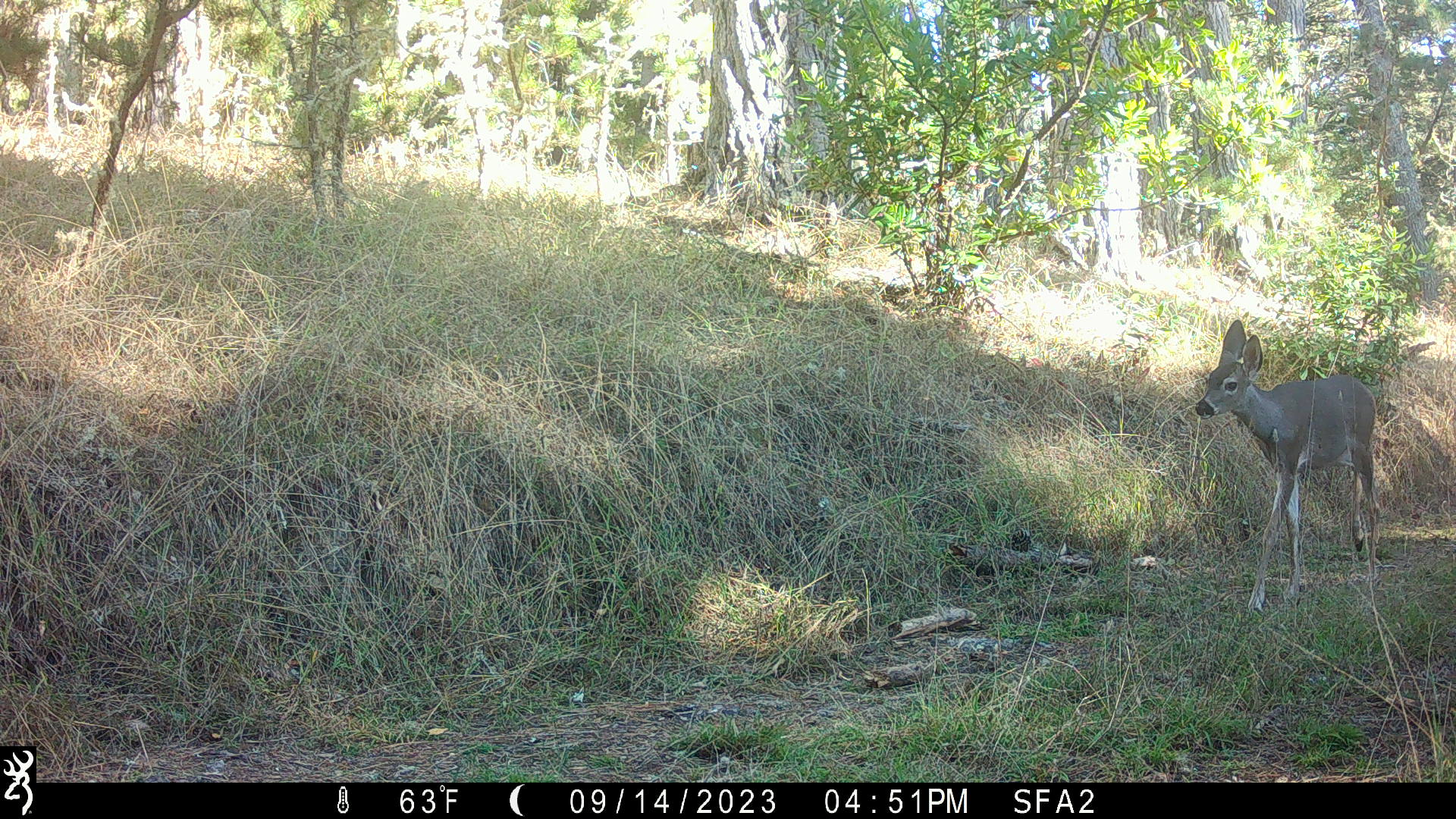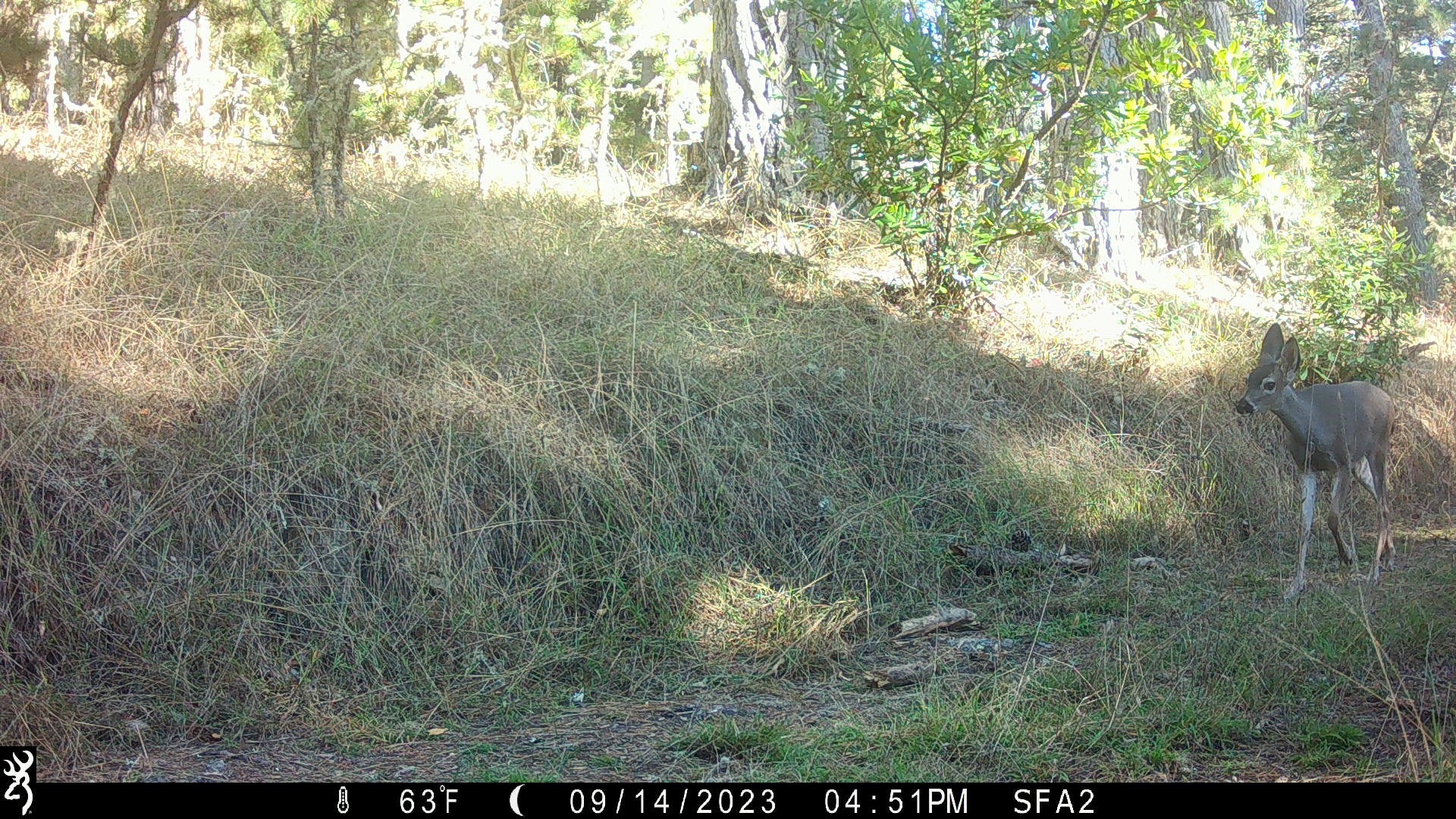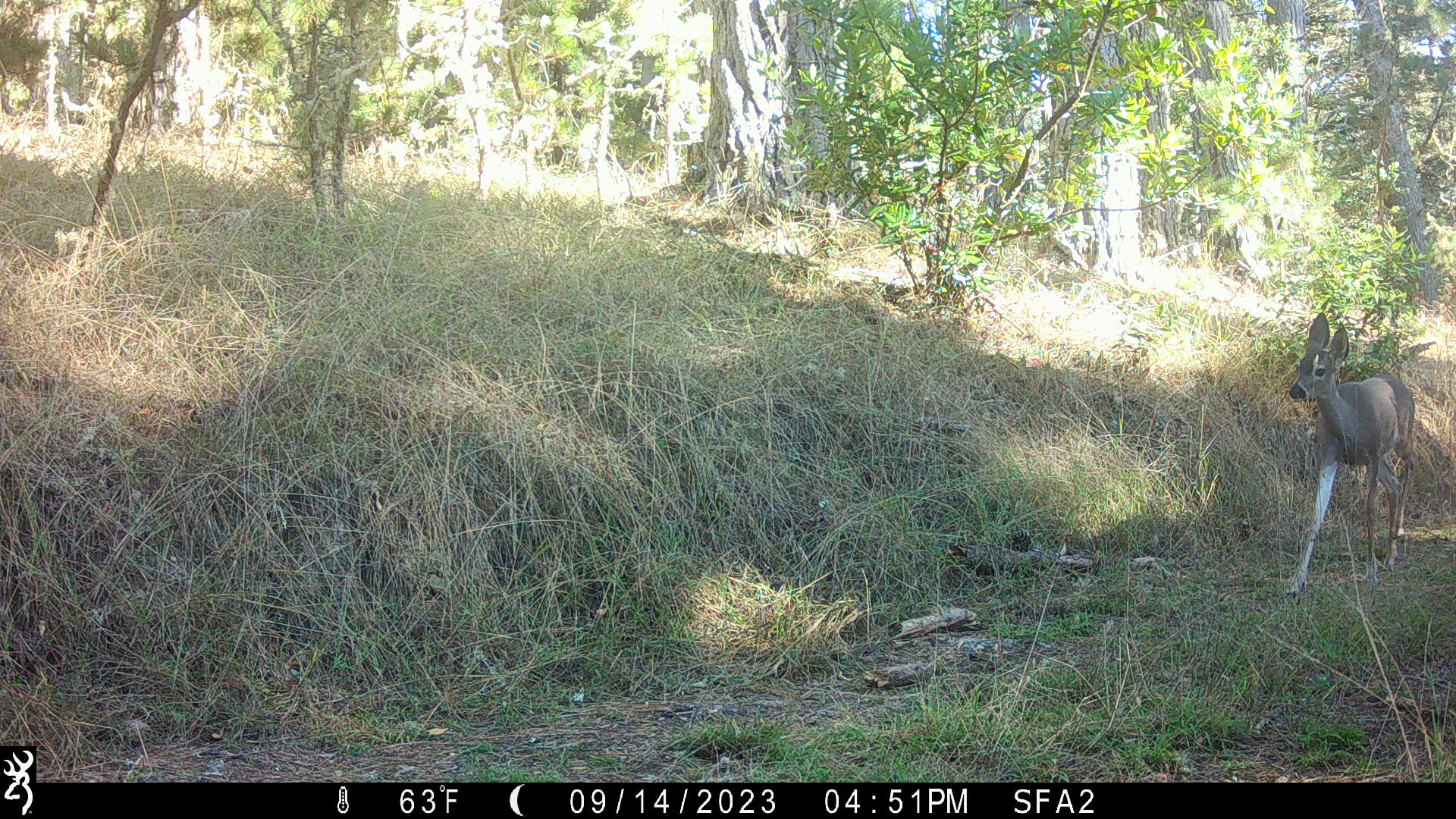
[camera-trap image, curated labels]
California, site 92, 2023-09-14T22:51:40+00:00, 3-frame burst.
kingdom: Animalia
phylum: Chordata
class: Mammalia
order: Artiodactyla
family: Cervidae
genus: Odocoileus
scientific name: Odocoileus hemionus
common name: mule deer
Mule deer (Odocoileus hemionus).